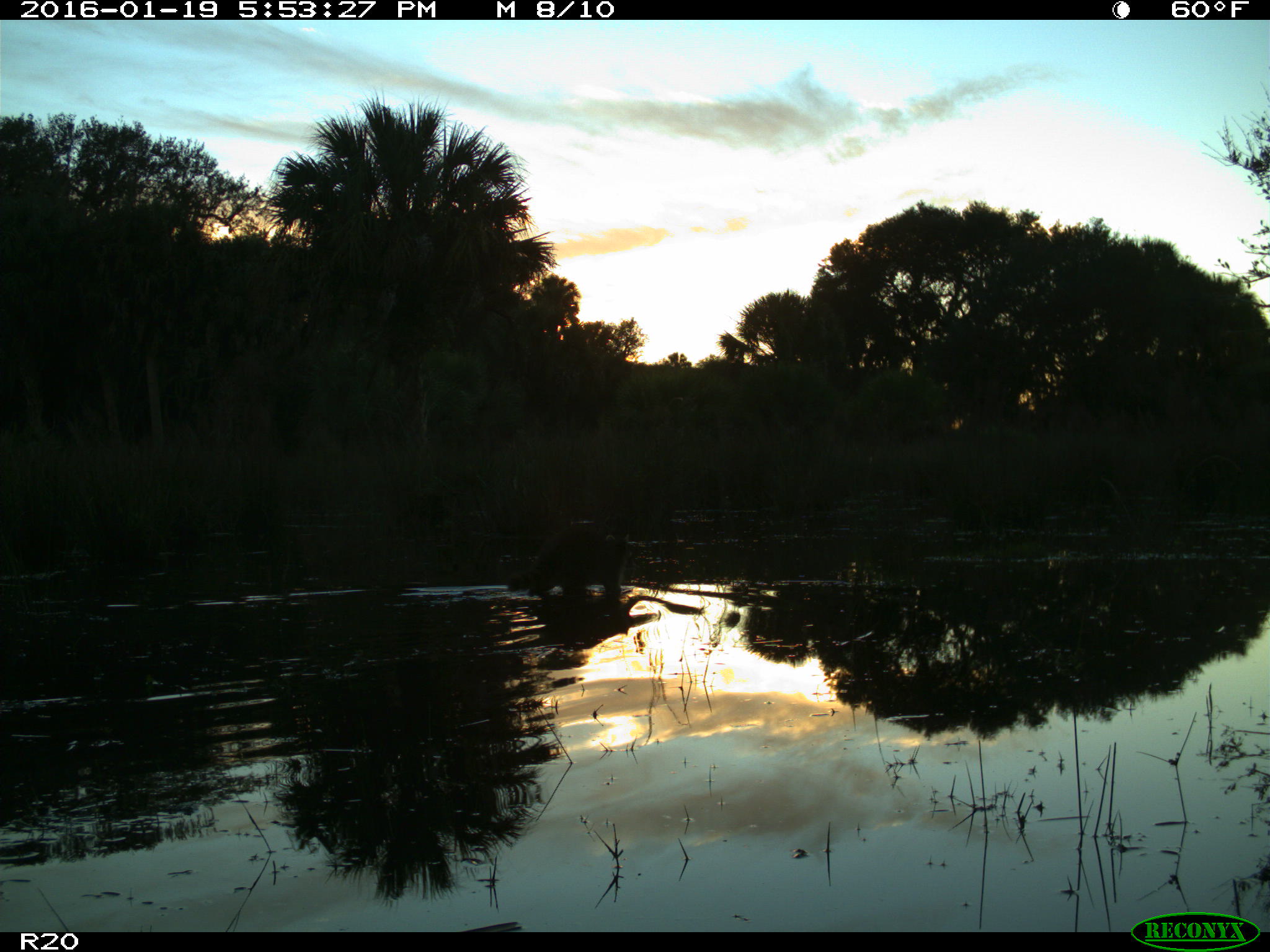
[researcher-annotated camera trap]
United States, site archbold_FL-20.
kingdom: Animalia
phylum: Chordata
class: Mammalia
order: Carnivora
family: Procyonidae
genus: Procyon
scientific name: Procyon lotor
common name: common raccoon